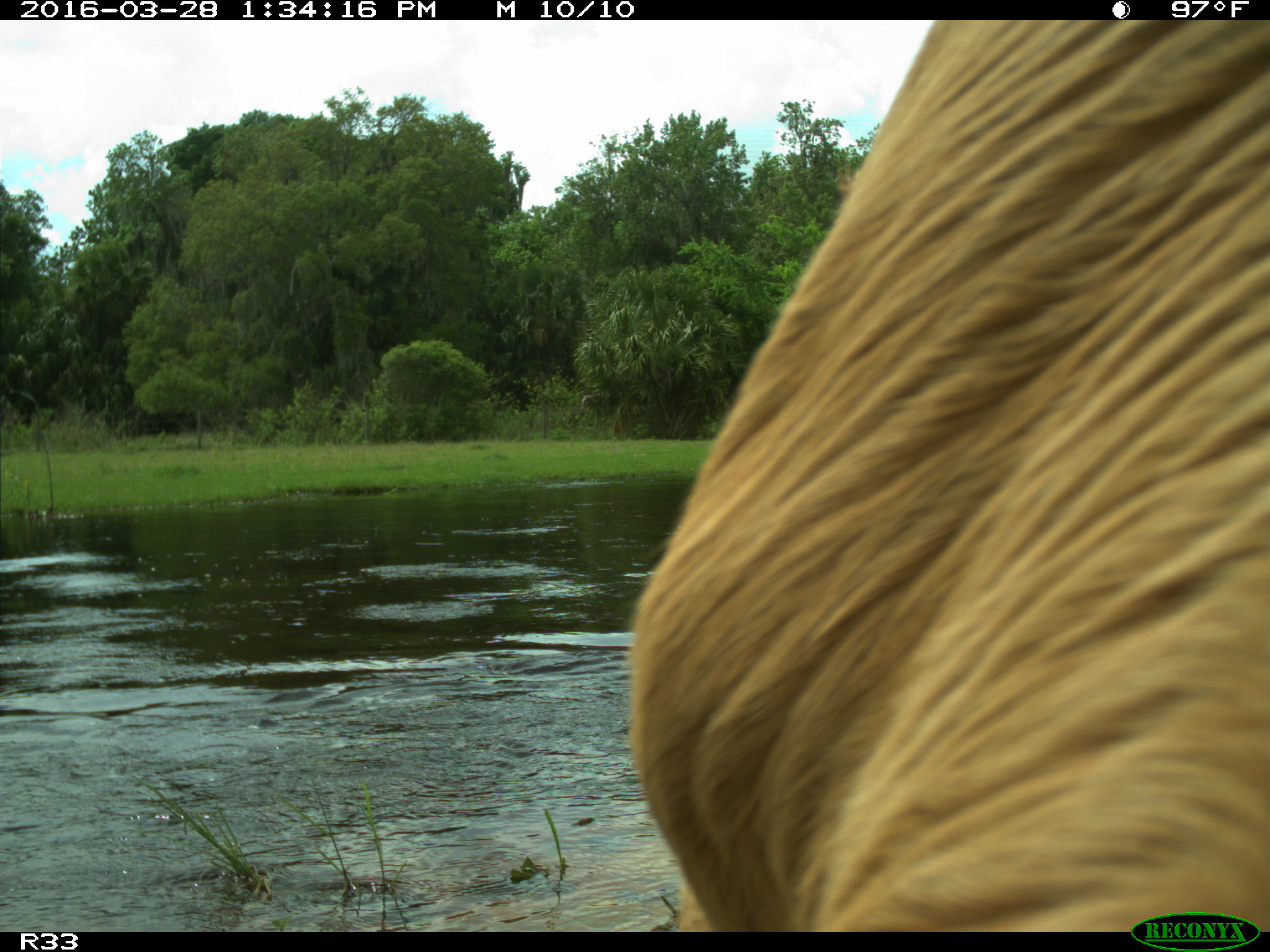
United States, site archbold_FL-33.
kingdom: Animalia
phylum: Chordata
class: Mammalia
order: Artiodactyla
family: Bovidae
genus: Bos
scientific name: Bos taurus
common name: domestic cow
Bos taurus (domestic cow).